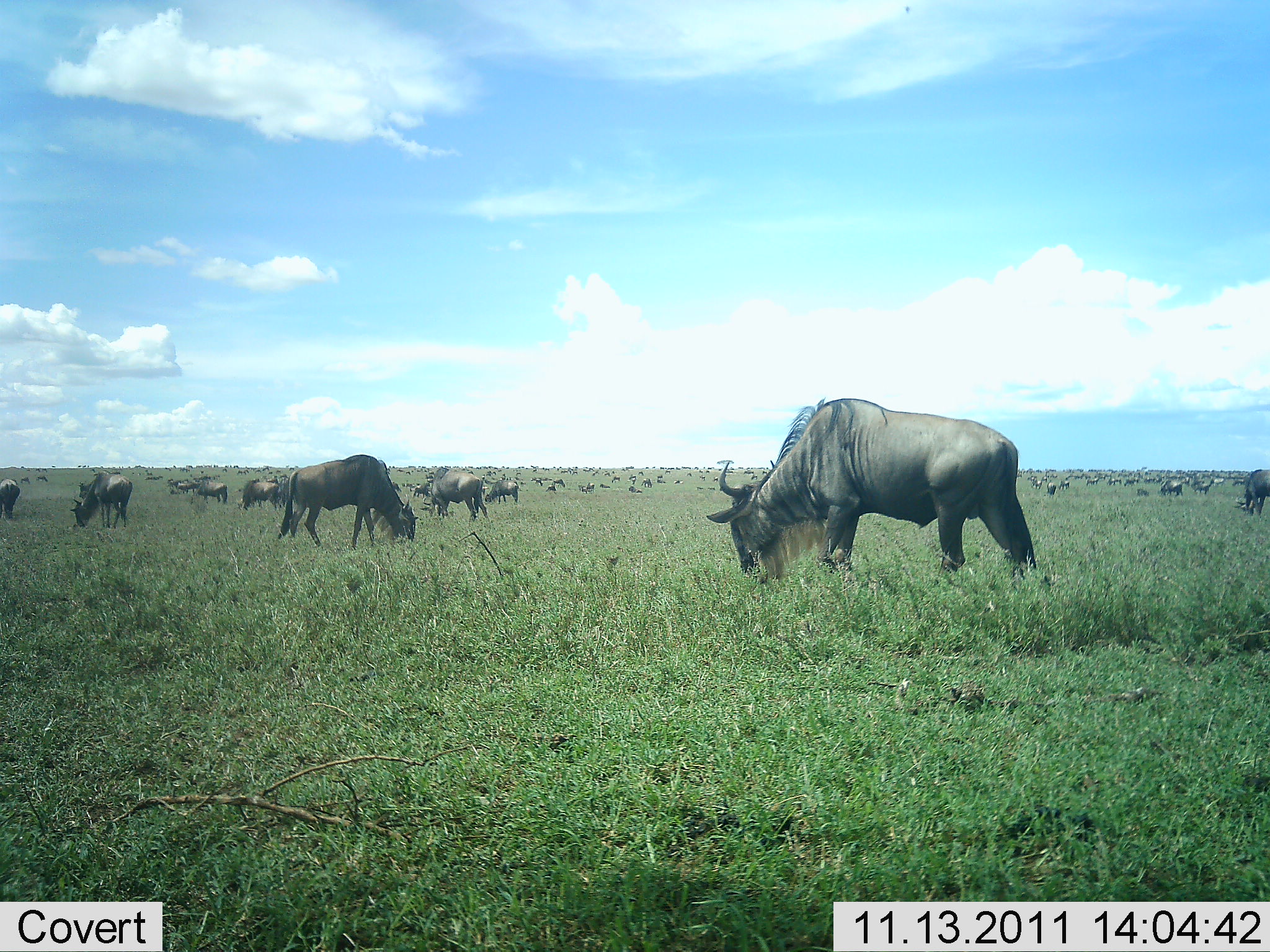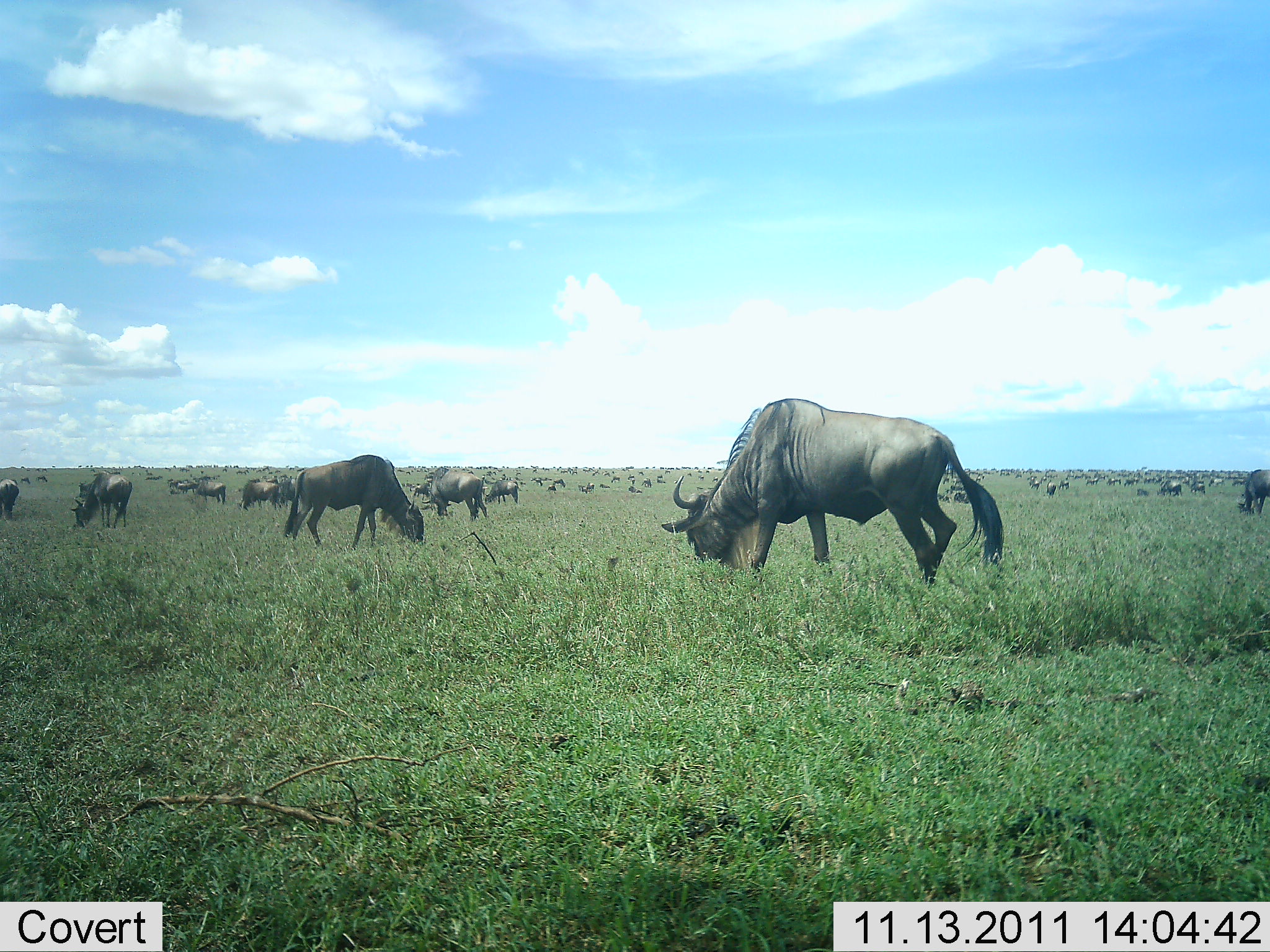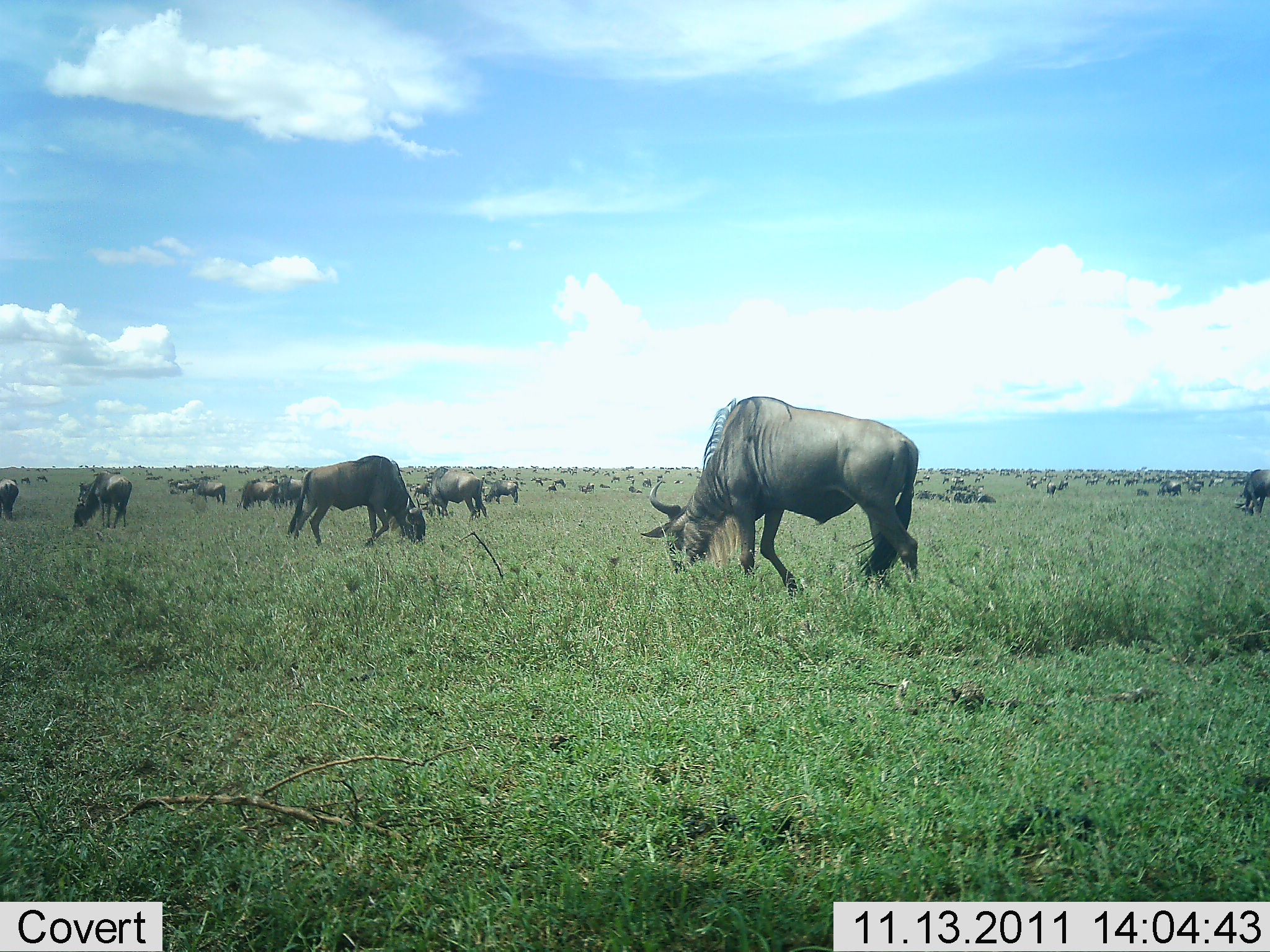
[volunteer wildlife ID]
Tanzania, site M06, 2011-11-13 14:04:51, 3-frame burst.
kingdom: Animalia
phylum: Chordata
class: Mammalia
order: Artiodactyla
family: Bovidae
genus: Connochaetes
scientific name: Connochaetes taurinus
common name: blue wildebeest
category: wildebeest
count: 51+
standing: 60%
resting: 27%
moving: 33%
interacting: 13%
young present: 0%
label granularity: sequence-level